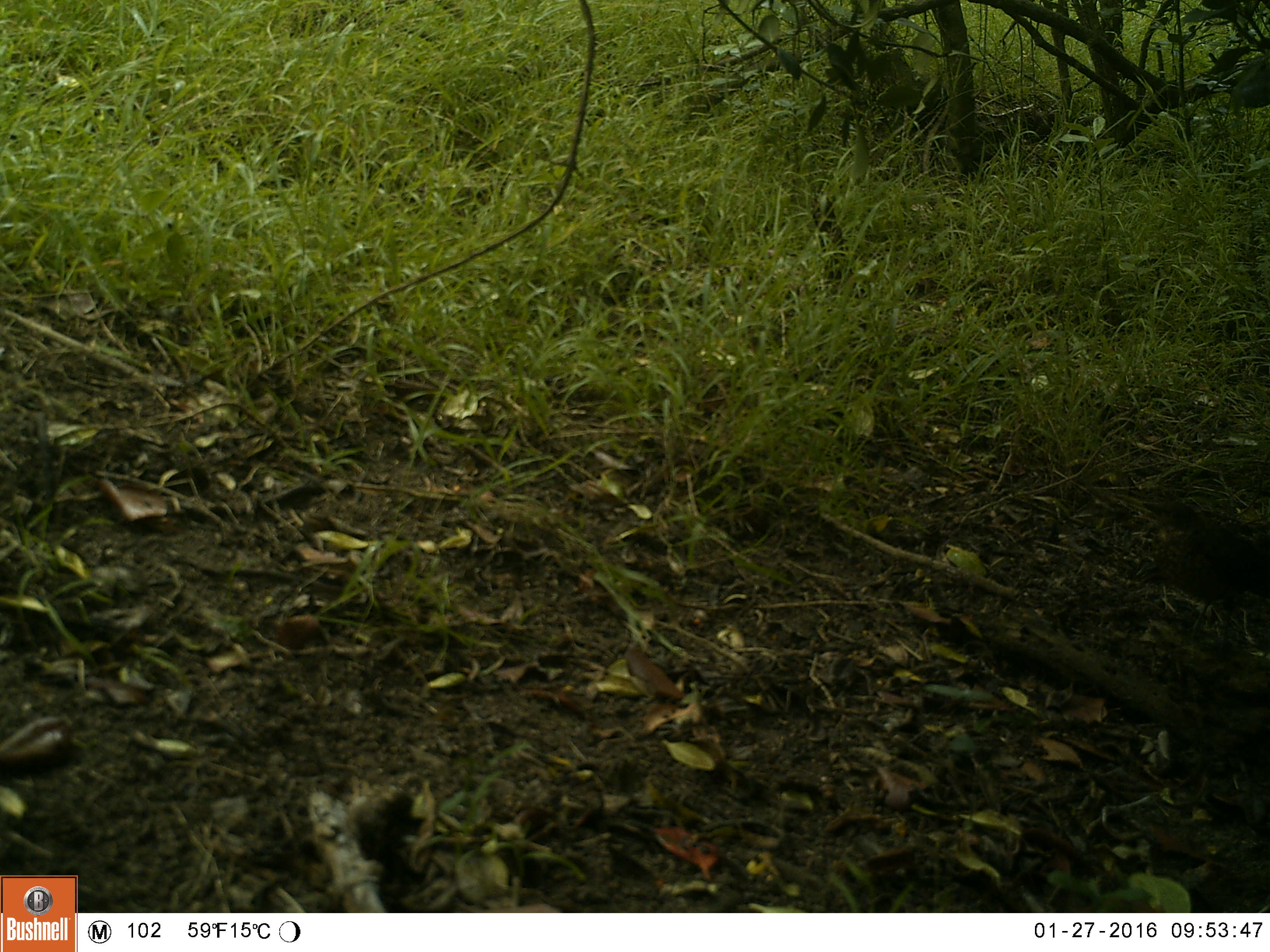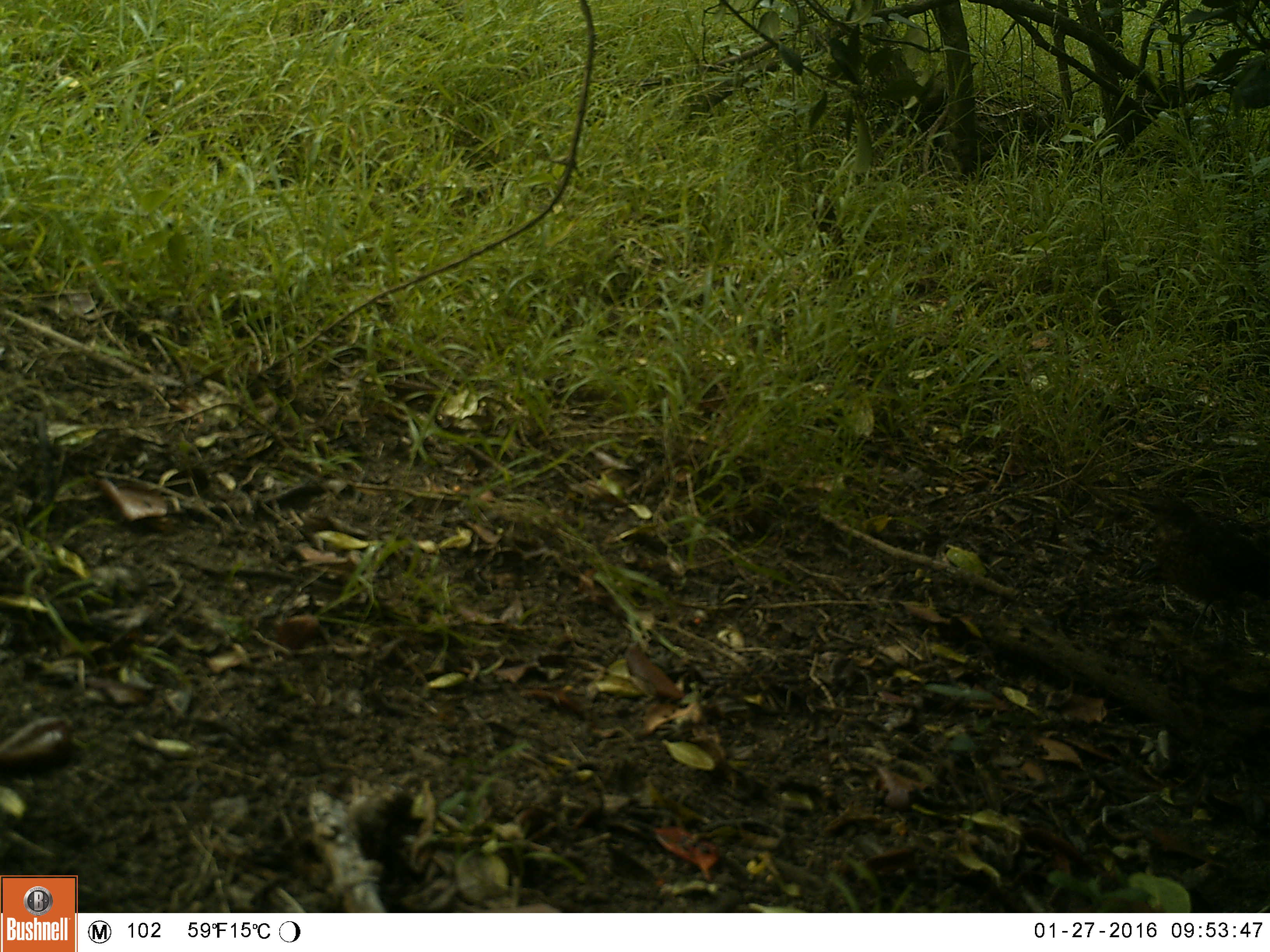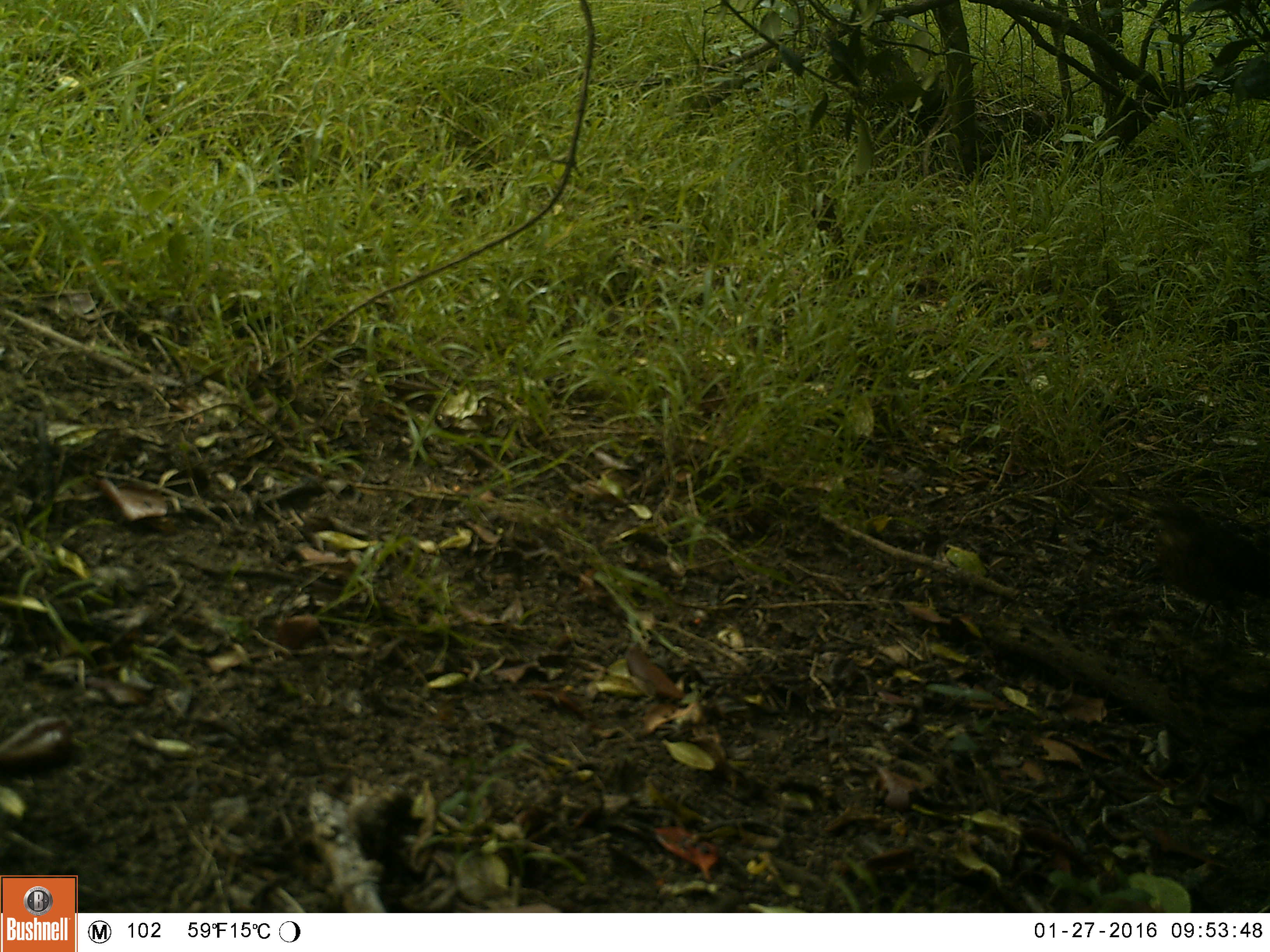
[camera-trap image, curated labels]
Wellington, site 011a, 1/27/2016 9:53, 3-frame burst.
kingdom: Animalia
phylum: Chordata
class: Aves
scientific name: Aves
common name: bird